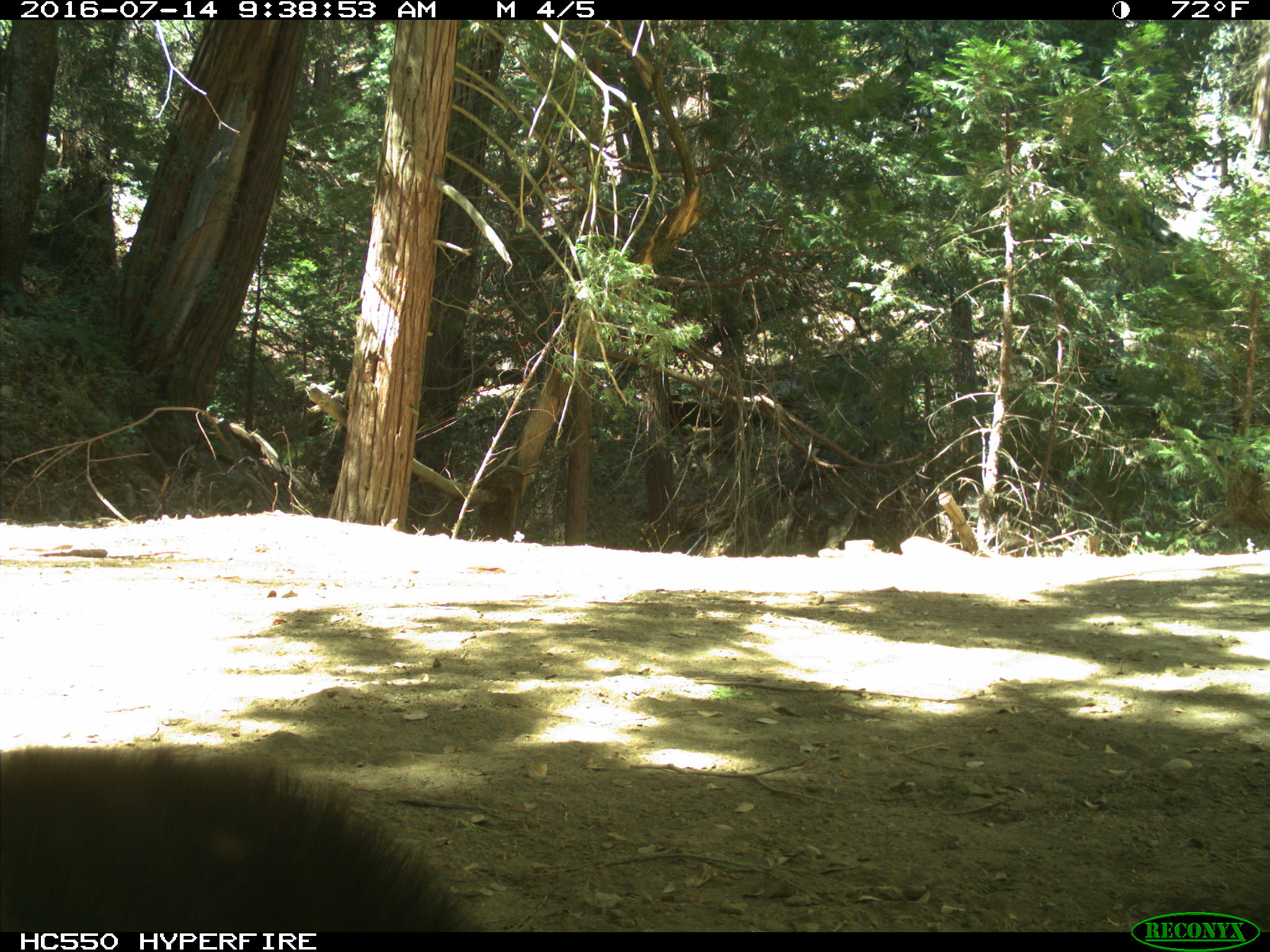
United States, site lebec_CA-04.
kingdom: Animalia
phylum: Chordata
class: Mammalia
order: Carnivora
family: Ursidae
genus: Ursus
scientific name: Ursus americanus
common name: american black bear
Ursus americanus (american black bear).